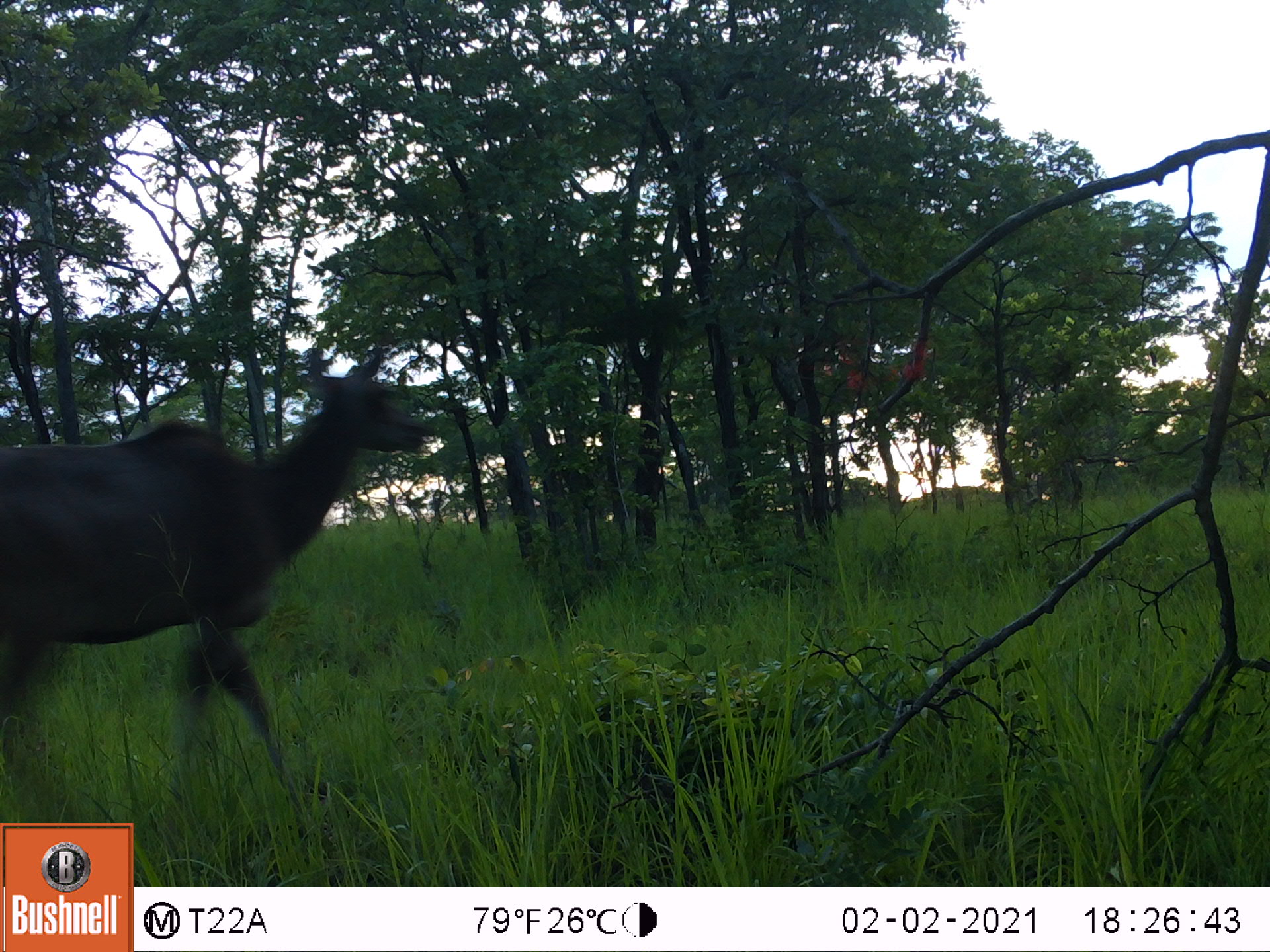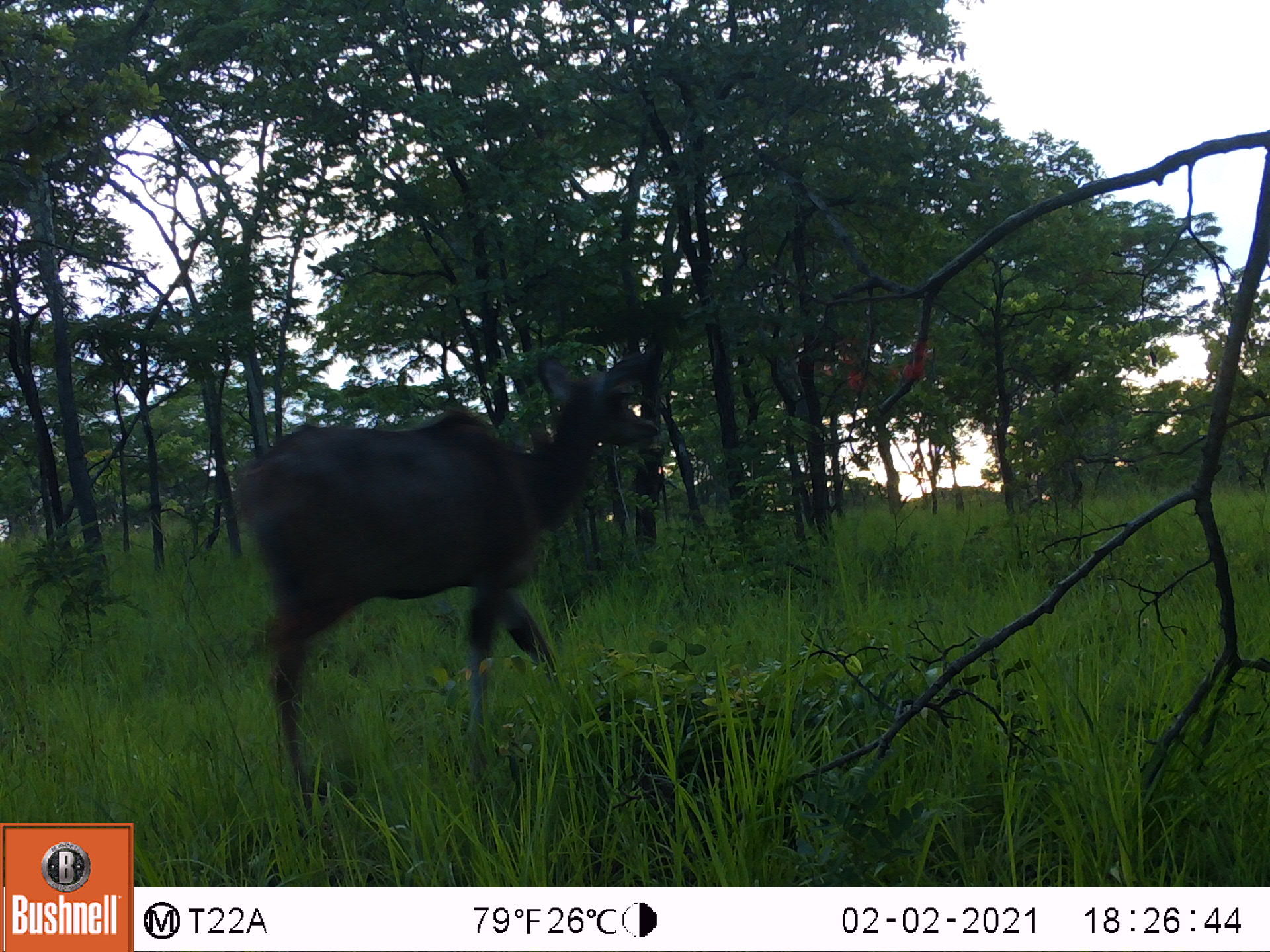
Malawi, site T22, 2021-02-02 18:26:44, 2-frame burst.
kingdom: Animalia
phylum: Chordata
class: Mammalia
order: Artiodactyla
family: Bovidae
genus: Tragelaphus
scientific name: Tragelaphus strepsiceros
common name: greater kudu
Greater kudu (Tragelaphus strepsiceros), count 1.